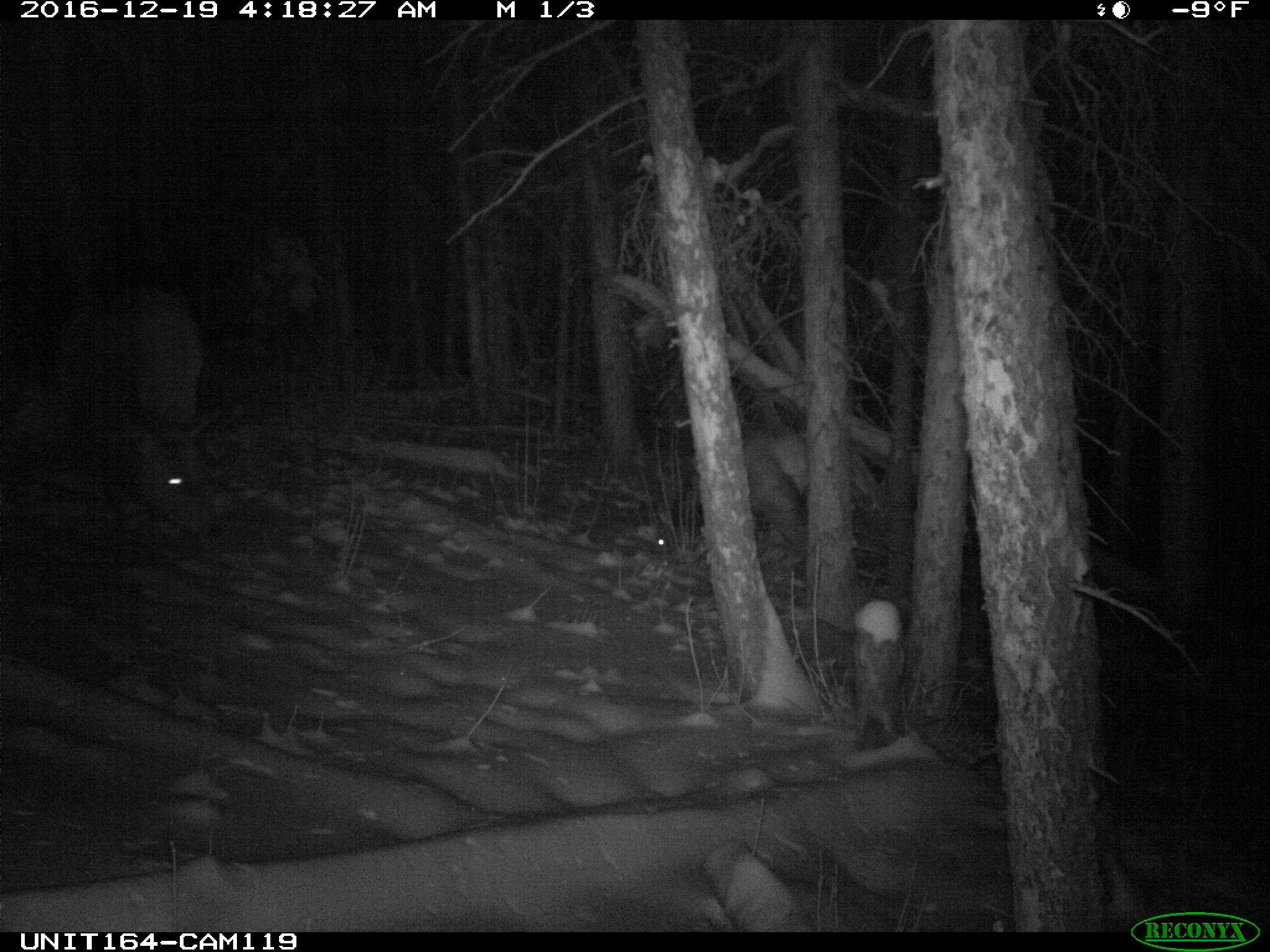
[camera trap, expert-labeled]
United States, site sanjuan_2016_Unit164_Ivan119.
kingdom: Animalia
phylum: Chordata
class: Mammalia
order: Artiodactyla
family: Cervidae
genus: Cervus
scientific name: Cervus elaphus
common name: red deer